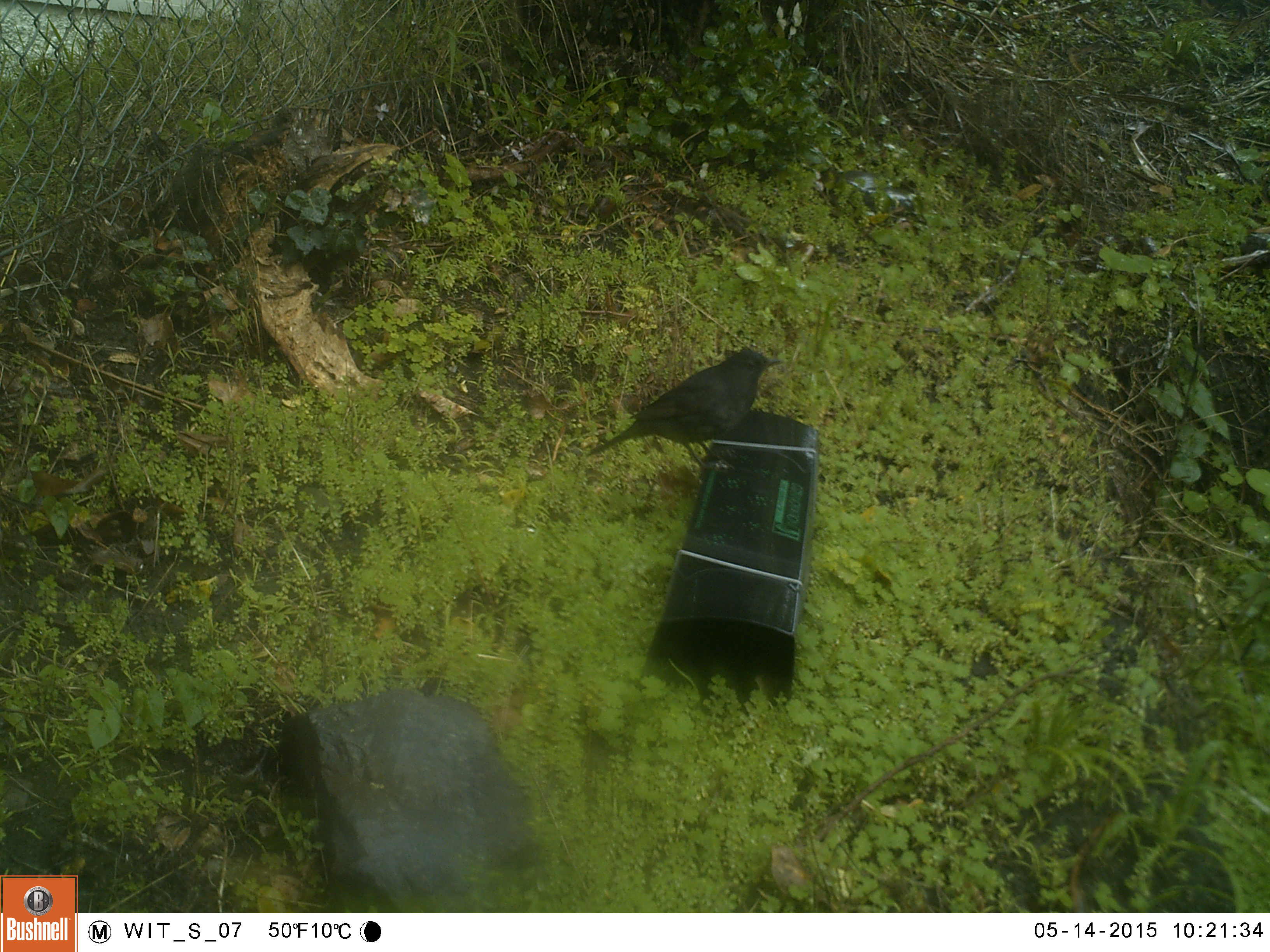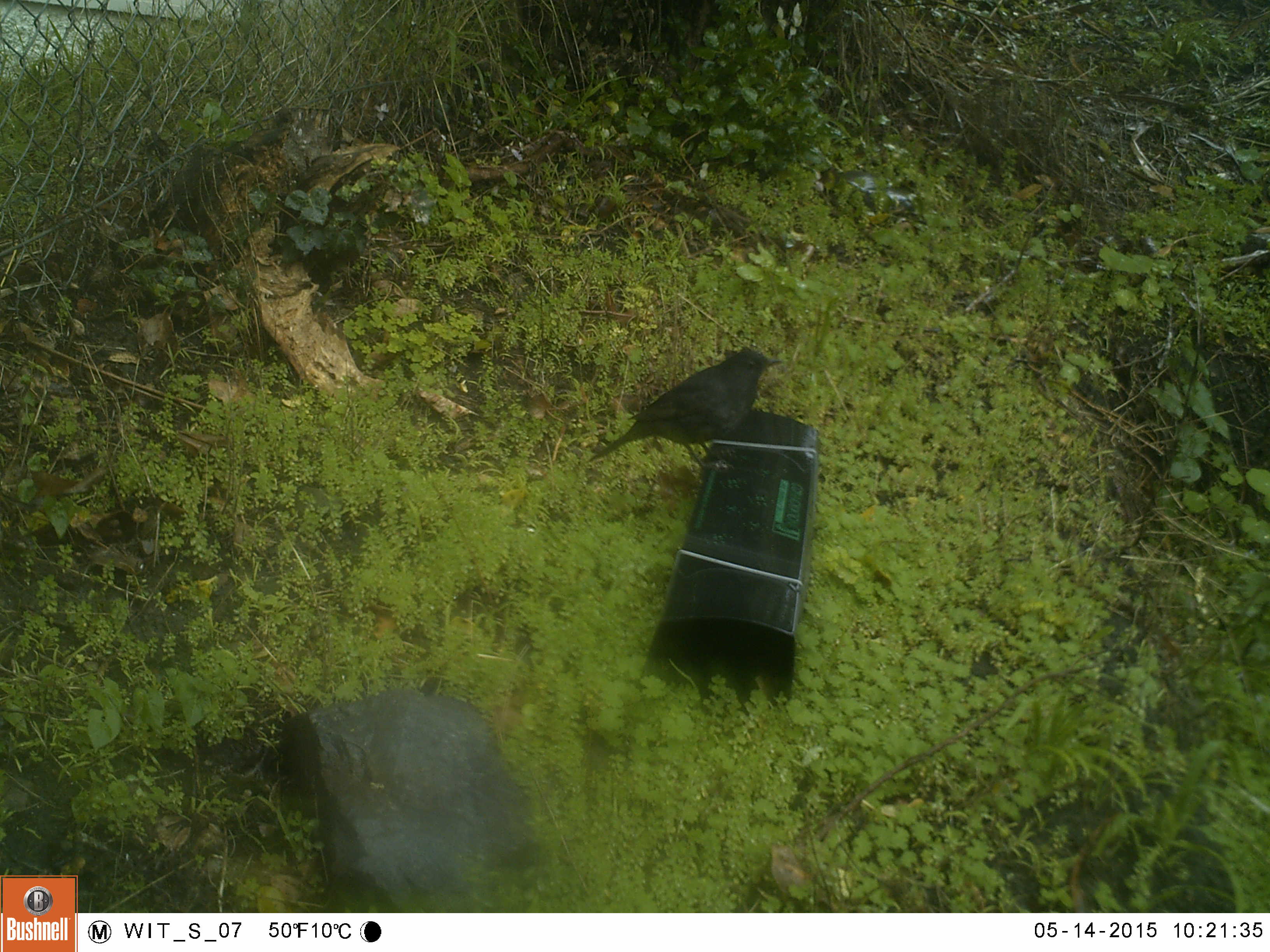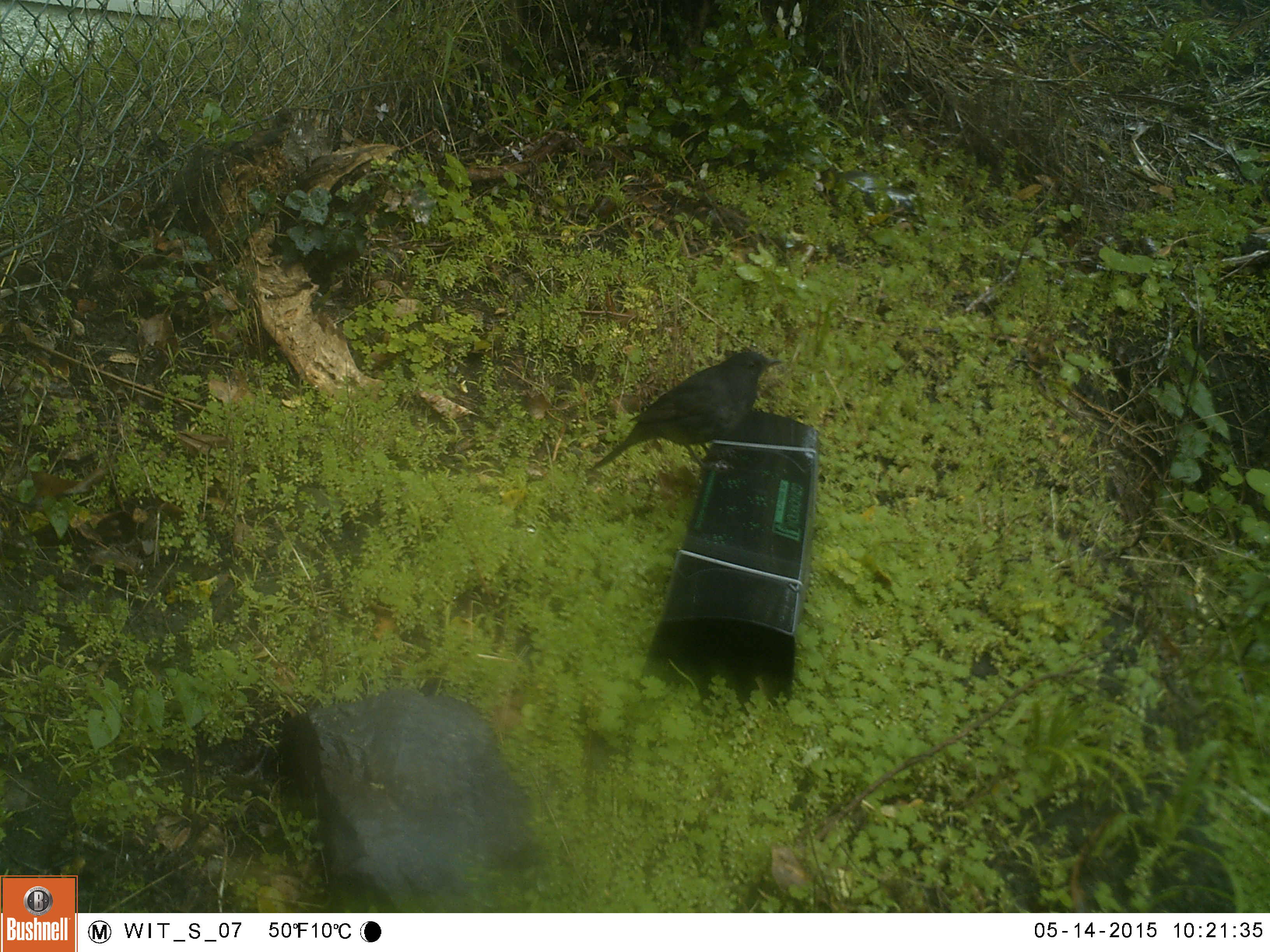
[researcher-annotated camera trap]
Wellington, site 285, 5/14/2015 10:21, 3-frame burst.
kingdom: Animalia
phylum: Chordata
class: Aves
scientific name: Aves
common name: bird